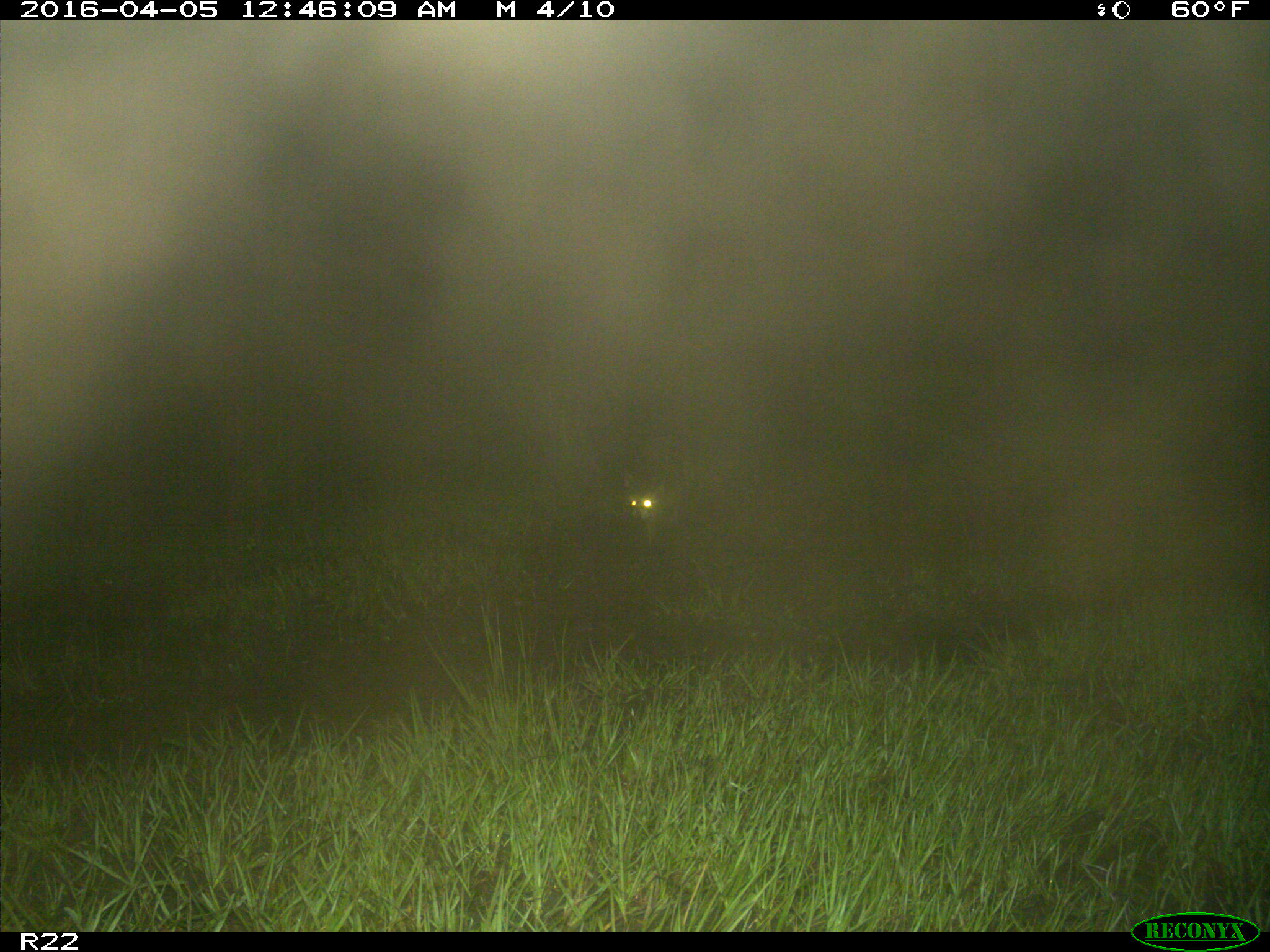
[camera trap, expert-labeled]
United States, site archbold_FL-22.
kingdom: Animalia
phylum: Chordata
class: Mammalia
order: Carnivora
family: Procyonidae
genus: Procyon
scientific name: Procyon lotor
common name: common raccoon